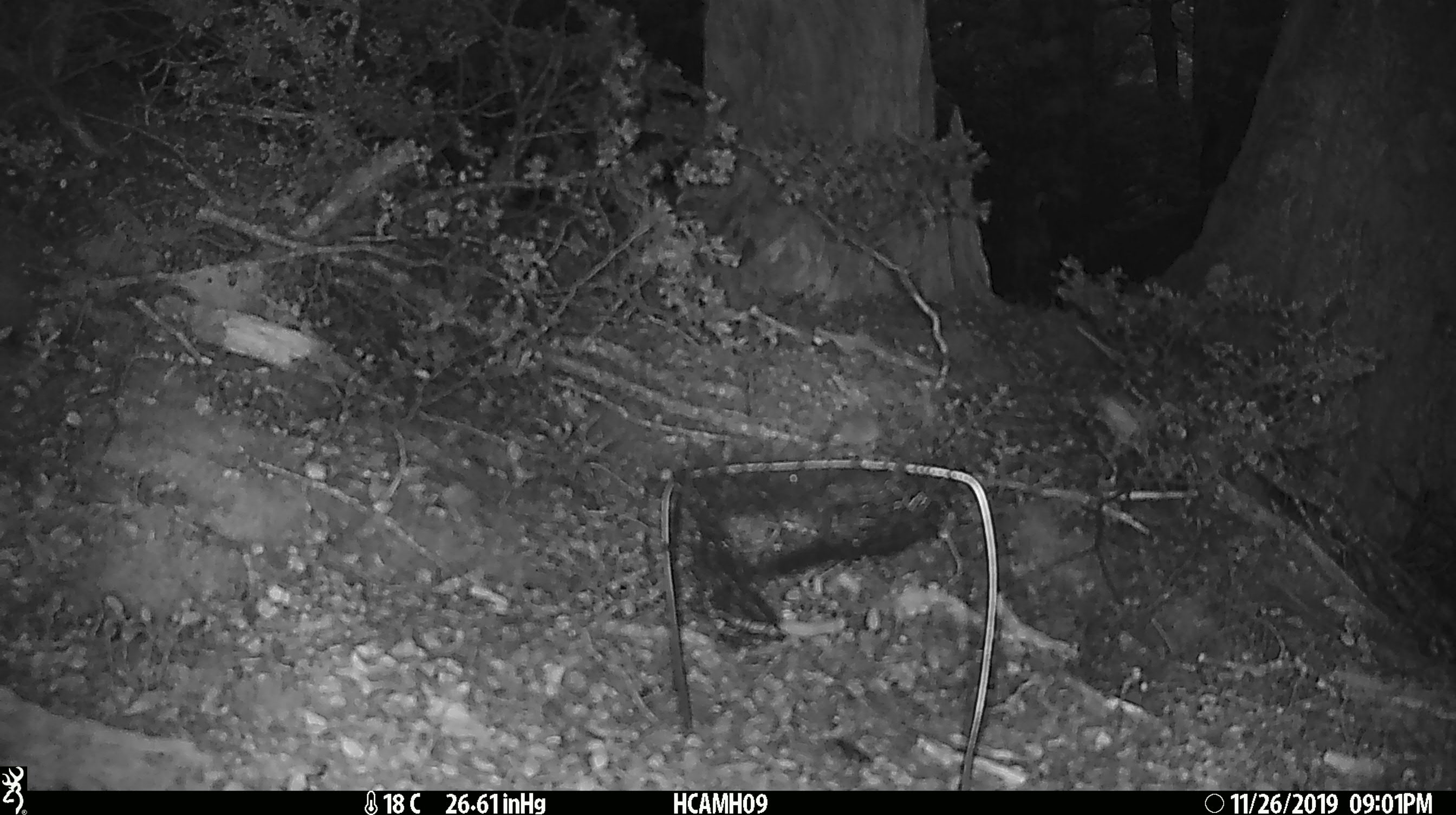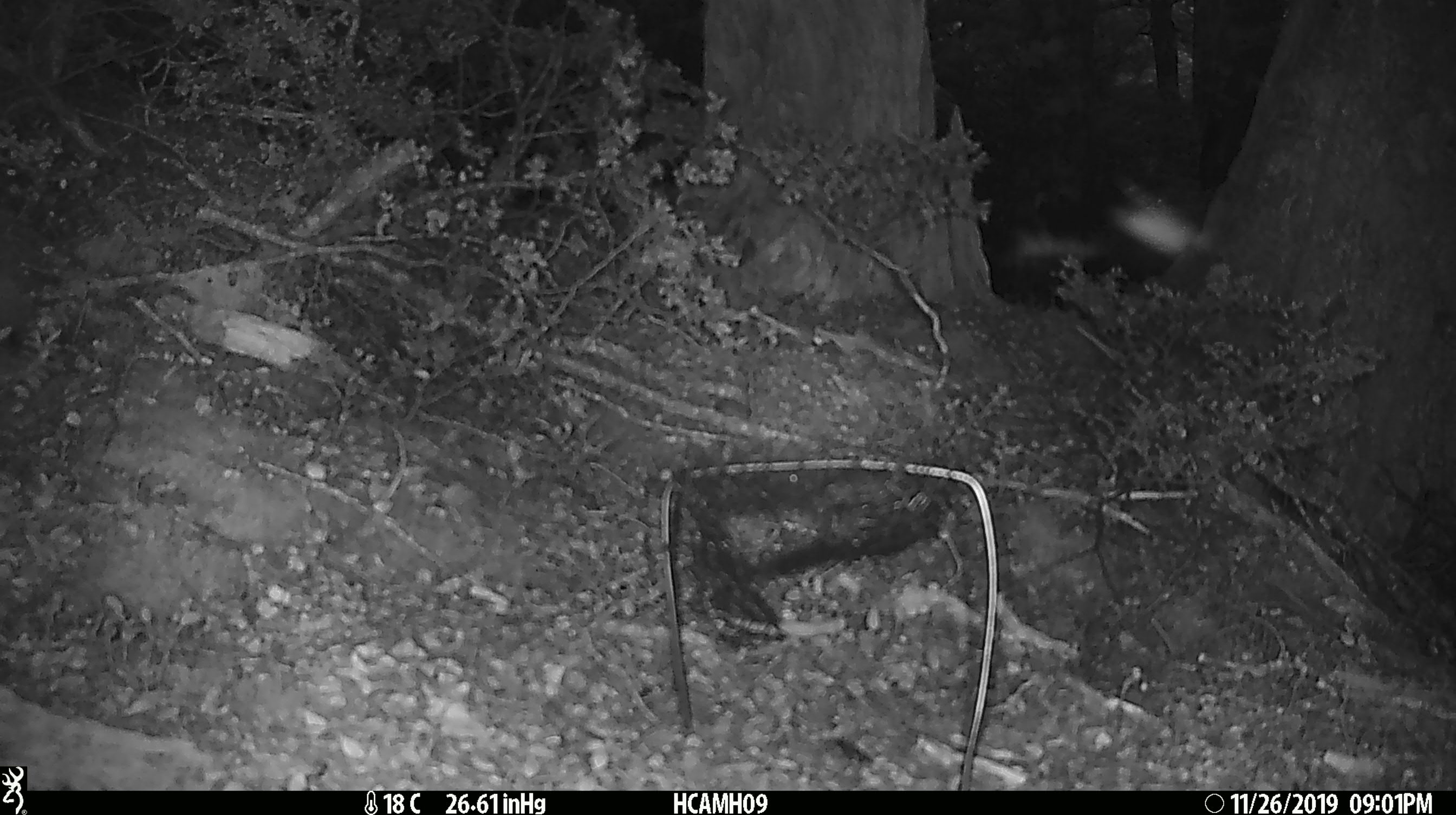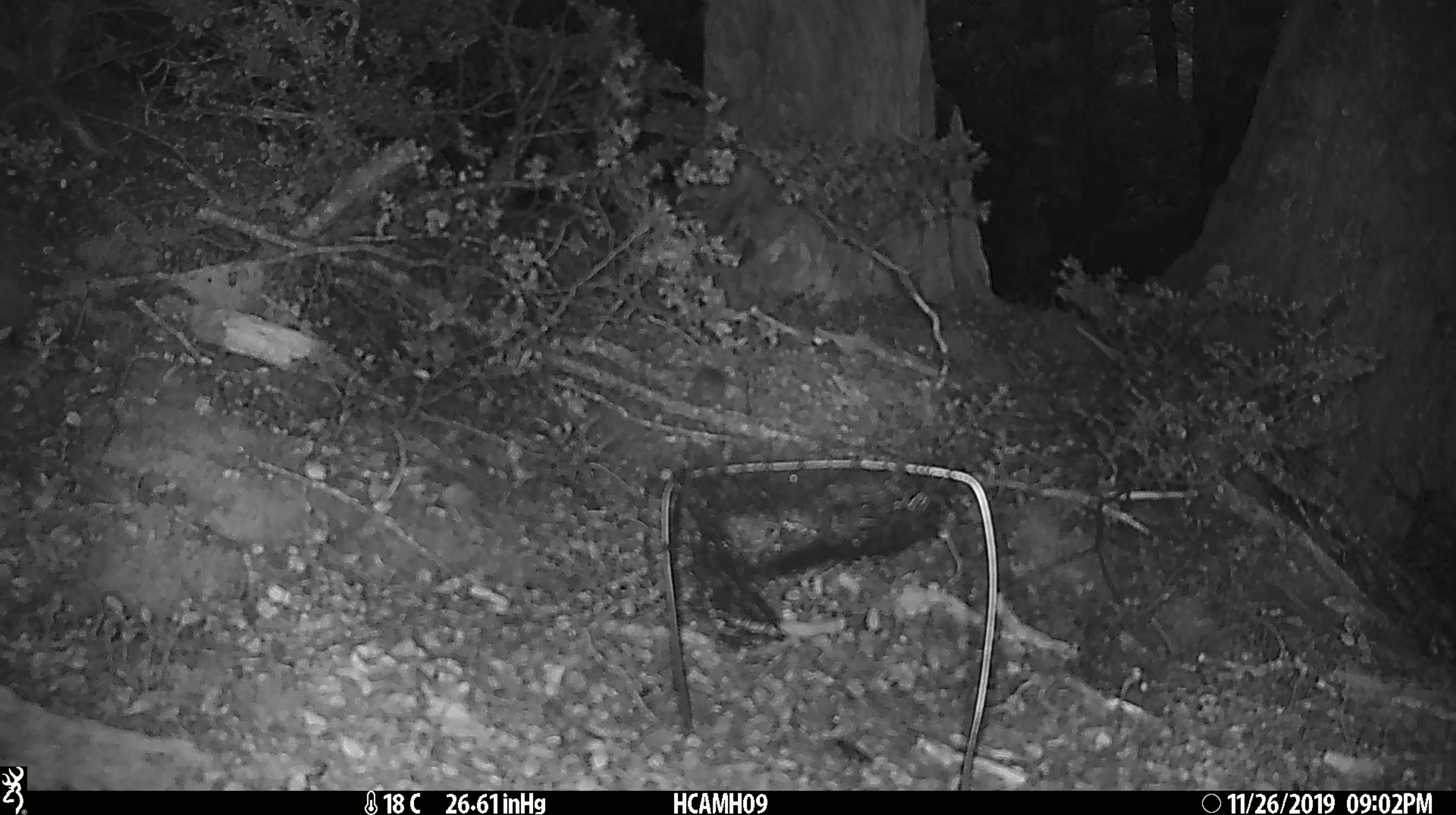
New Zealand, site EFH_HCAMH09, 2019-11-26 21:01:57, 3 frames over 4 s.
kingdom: Animalia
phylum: Chordata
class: Mammalia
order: Rodentia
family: Muridae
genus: Mus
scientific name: Mus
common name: mouse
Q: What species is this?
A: Mouse (Mus).